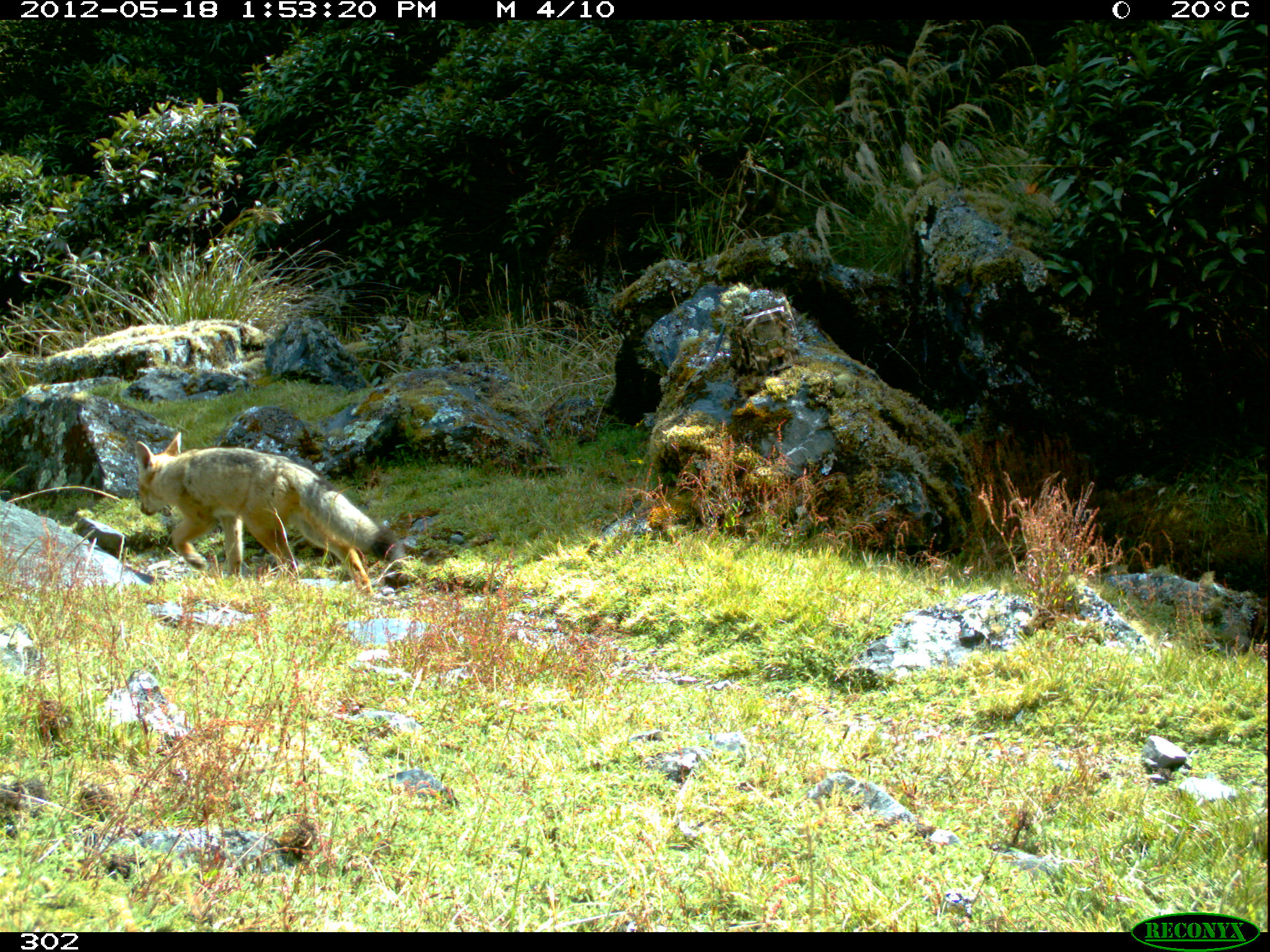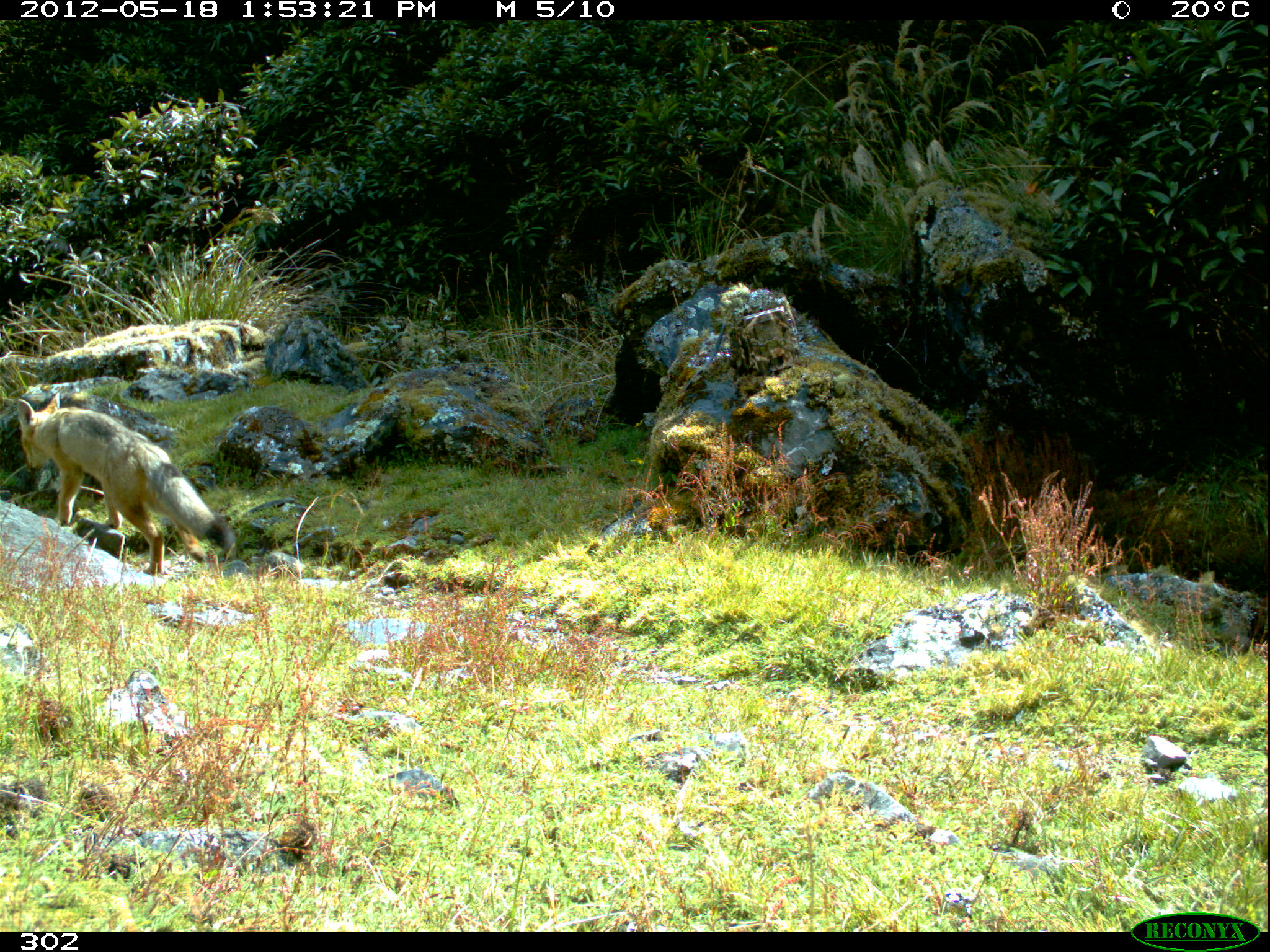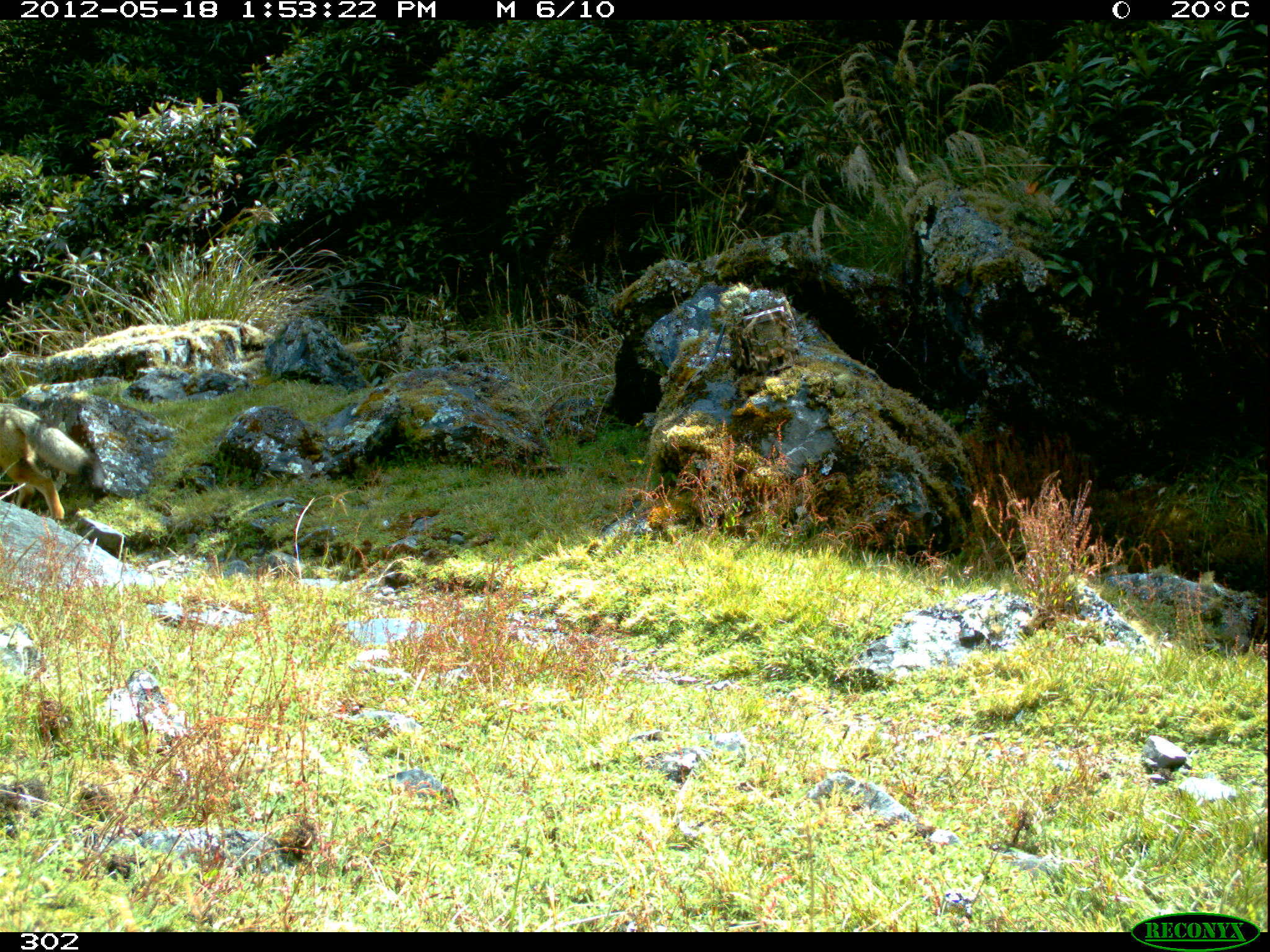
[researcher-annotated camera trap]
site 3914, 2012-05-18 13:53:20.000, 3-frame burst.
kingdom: Animalia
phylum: Chordata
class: Mammalia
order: Carnivora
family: Canidae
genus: Lycalopex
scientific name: Lycalopex culpaeus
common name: culpeo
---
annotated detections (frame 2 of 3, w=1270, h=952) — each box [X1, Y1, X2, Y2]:
lycalopex culpaeus: [17, 392, 236, 576]